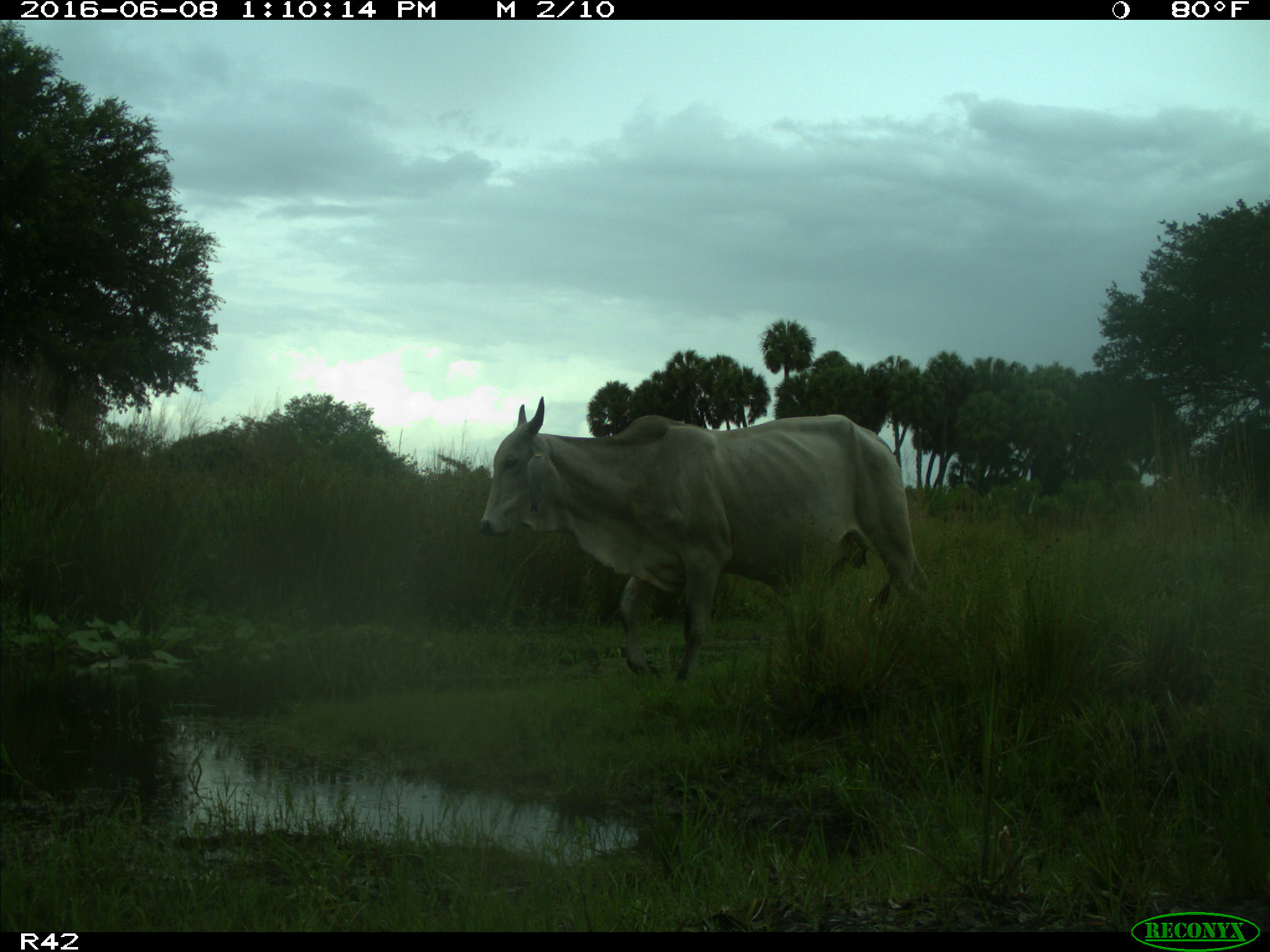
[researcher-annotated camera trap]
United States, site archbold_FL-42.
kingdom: Animalia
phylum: Chordata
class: Mammalia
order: Artiodactyla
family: Bovidae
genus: Bos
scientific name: Bos taurus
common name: domestic cow